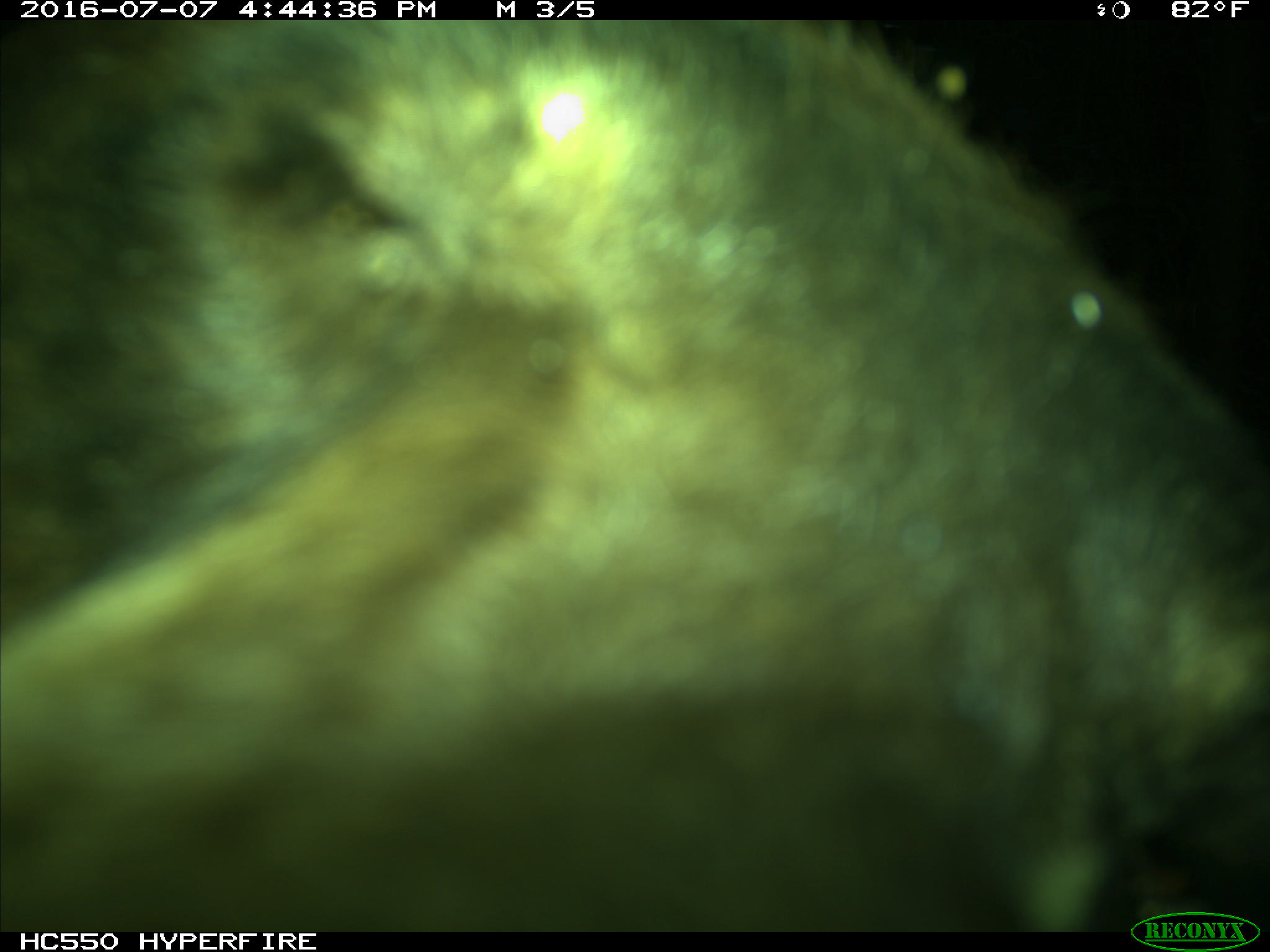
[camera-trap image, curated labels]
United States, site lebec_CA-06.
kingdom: Animalia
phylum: Chordata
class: Mammalia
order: Carnivora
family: Ursidae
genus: Ursus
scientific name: Ursus americanus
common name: american black bear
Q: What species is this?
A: Ursus americanus (american black bear).